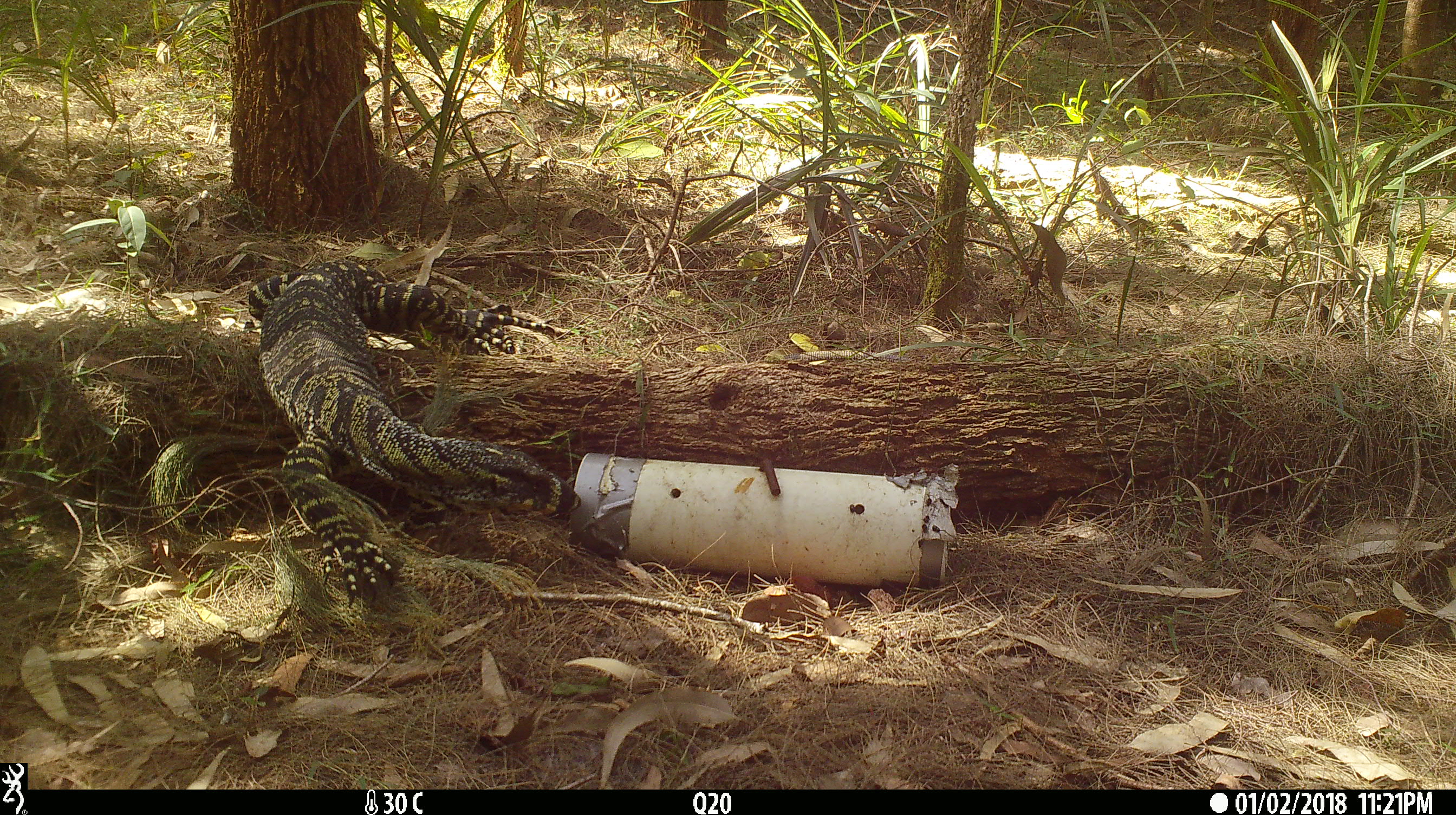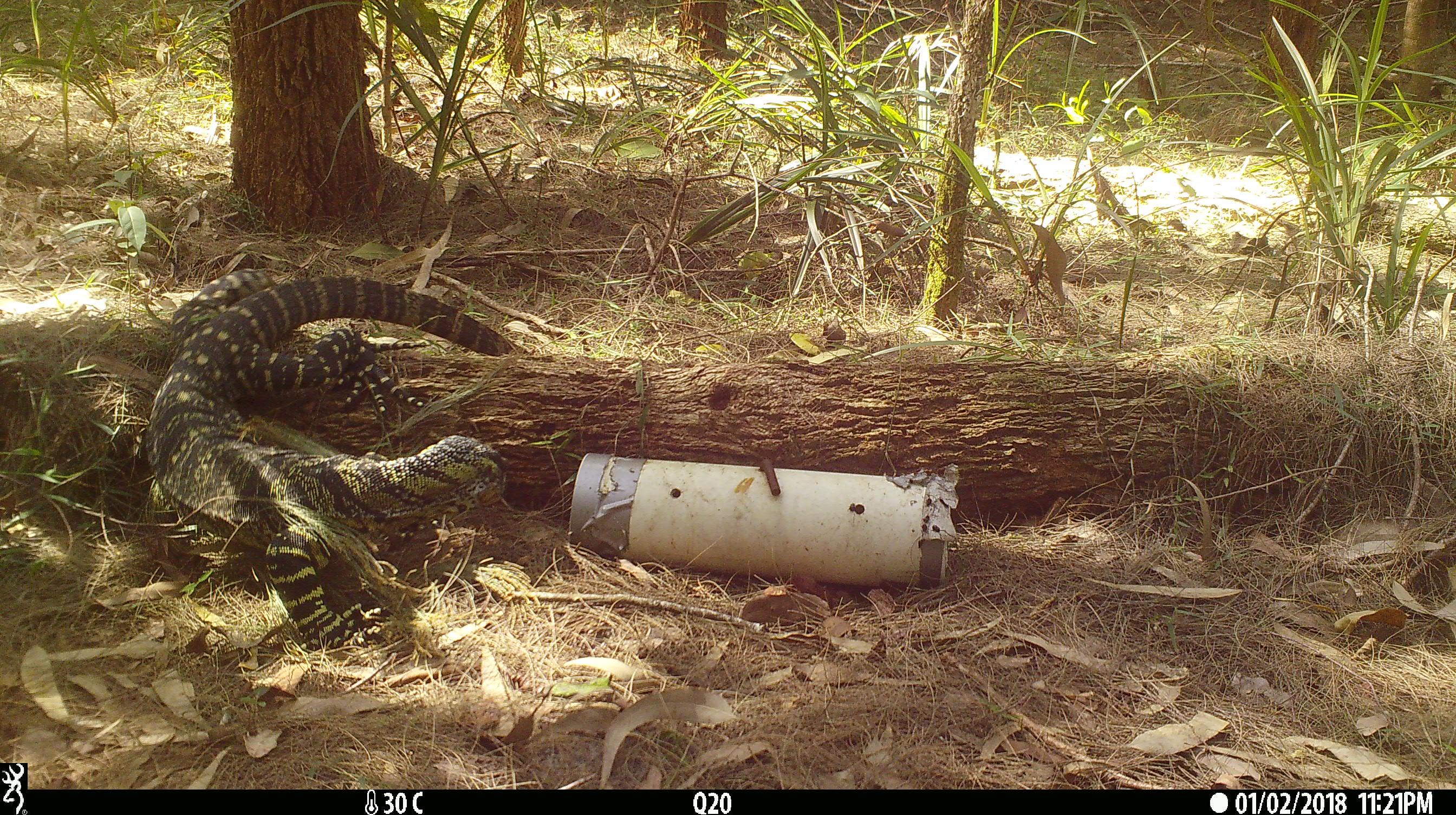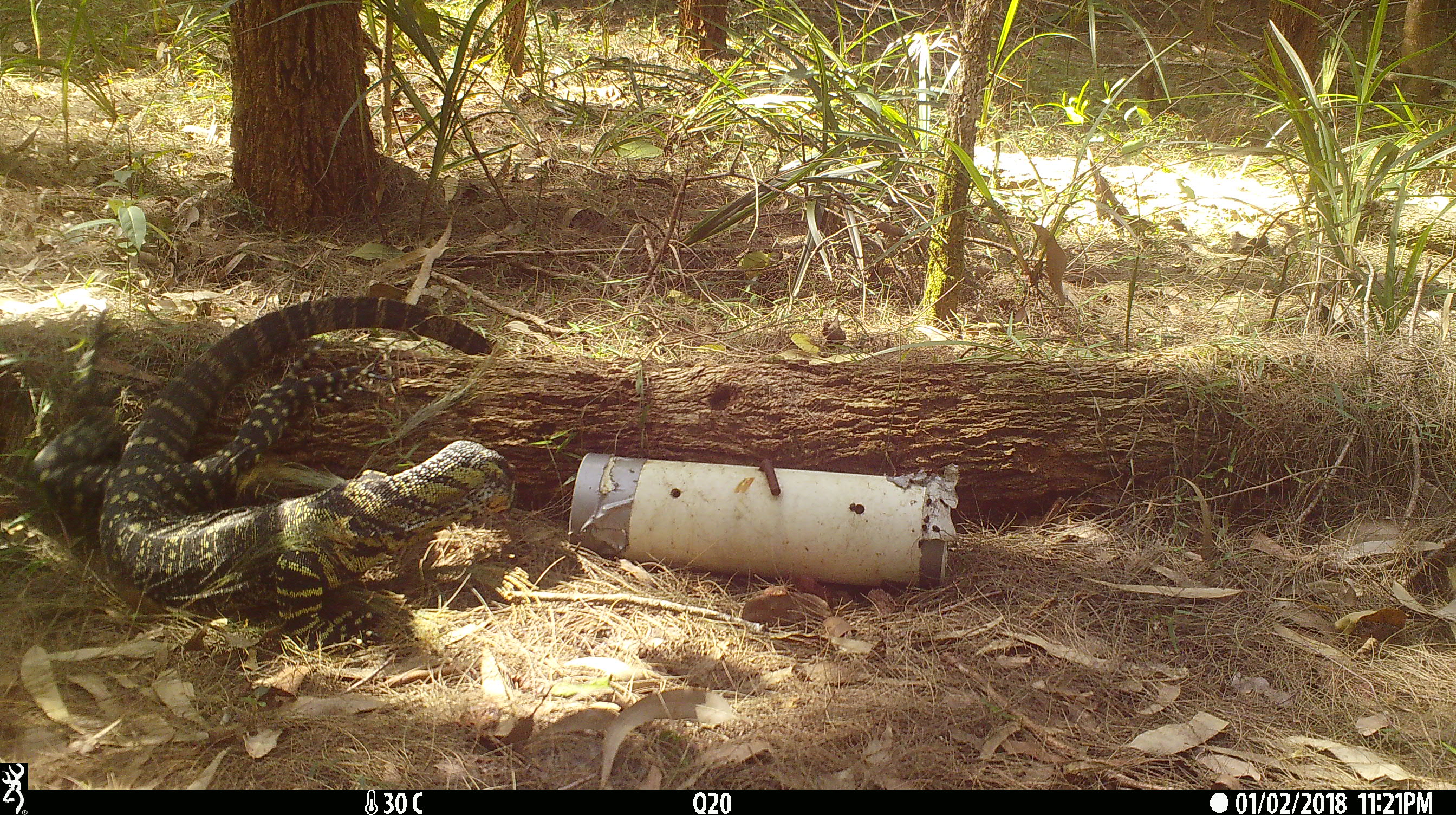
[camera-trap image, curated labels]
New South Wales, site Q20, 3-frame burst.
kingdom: Animalia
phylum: Chordata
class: Reptilia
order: Squamata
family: Varanidae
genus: Varanus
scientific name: Varanus varius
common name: lace monitor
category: goanna